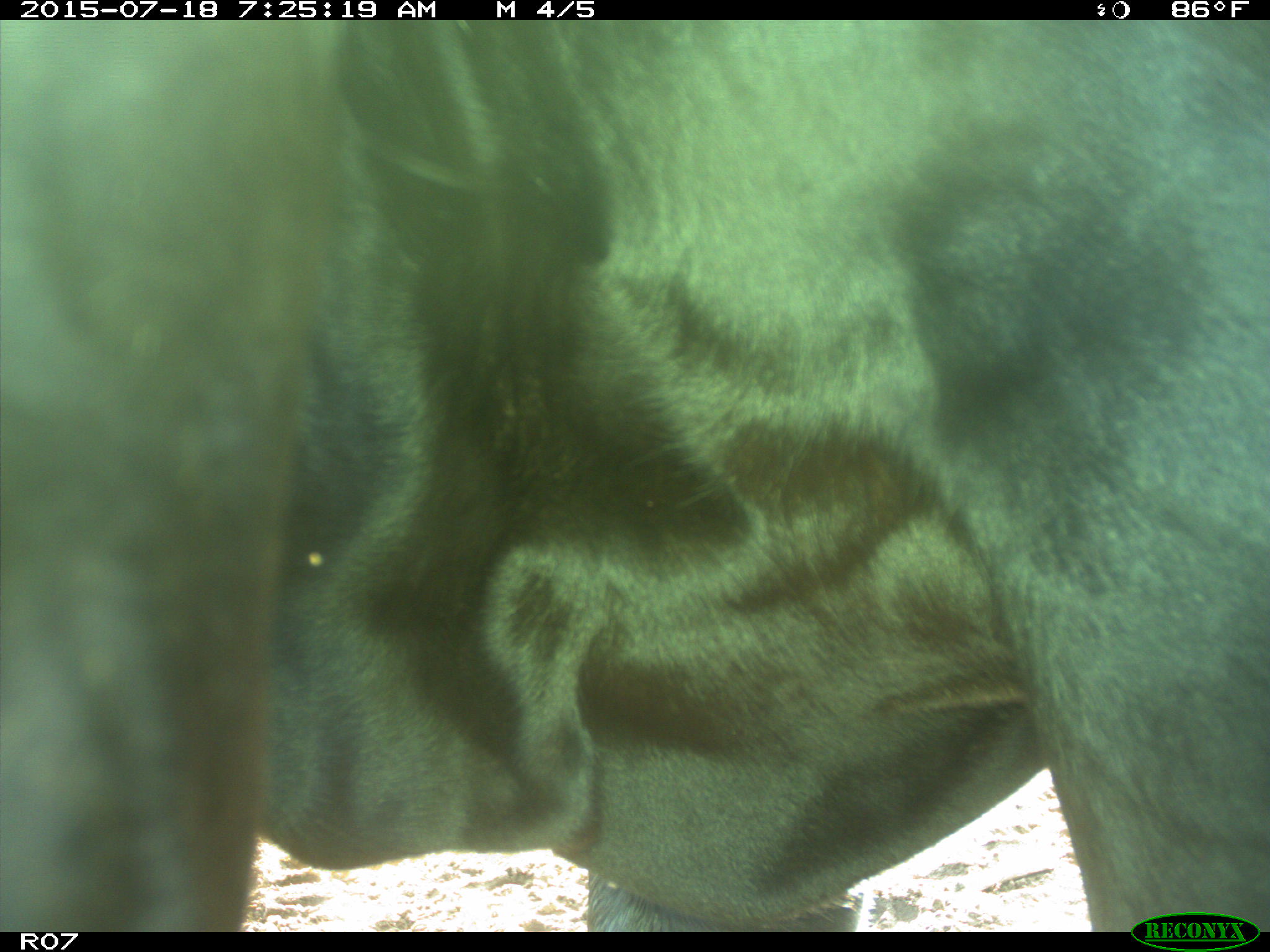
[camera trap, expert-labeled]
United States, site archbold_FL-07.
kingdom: Animalia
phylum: Chordata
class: Mammalia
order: Artiodactyla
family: Bovidae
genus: Bos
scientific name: Bos taurus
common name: domestic cow